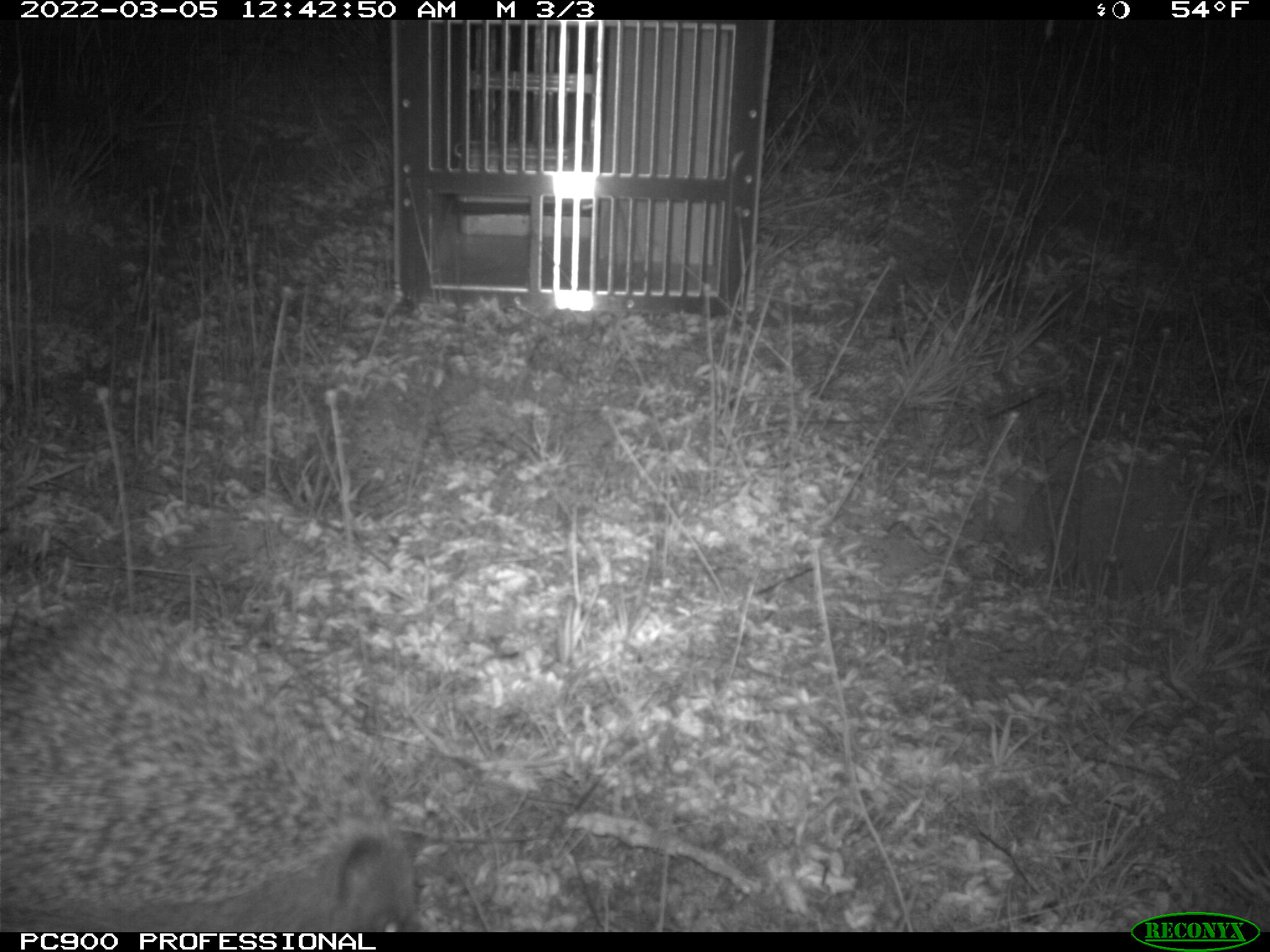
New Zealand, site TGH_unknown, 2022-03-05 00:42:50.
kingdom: Animalia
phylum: Chordata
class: Mammalia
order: Eulipotyphla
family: Erinaceidae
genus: Erinaceus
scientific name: Erinaceus europaeus europaeus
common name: european hedgehog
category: hedgehog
Hedgehog (european hedgehog) (Erinaceus europaeus europaeus).